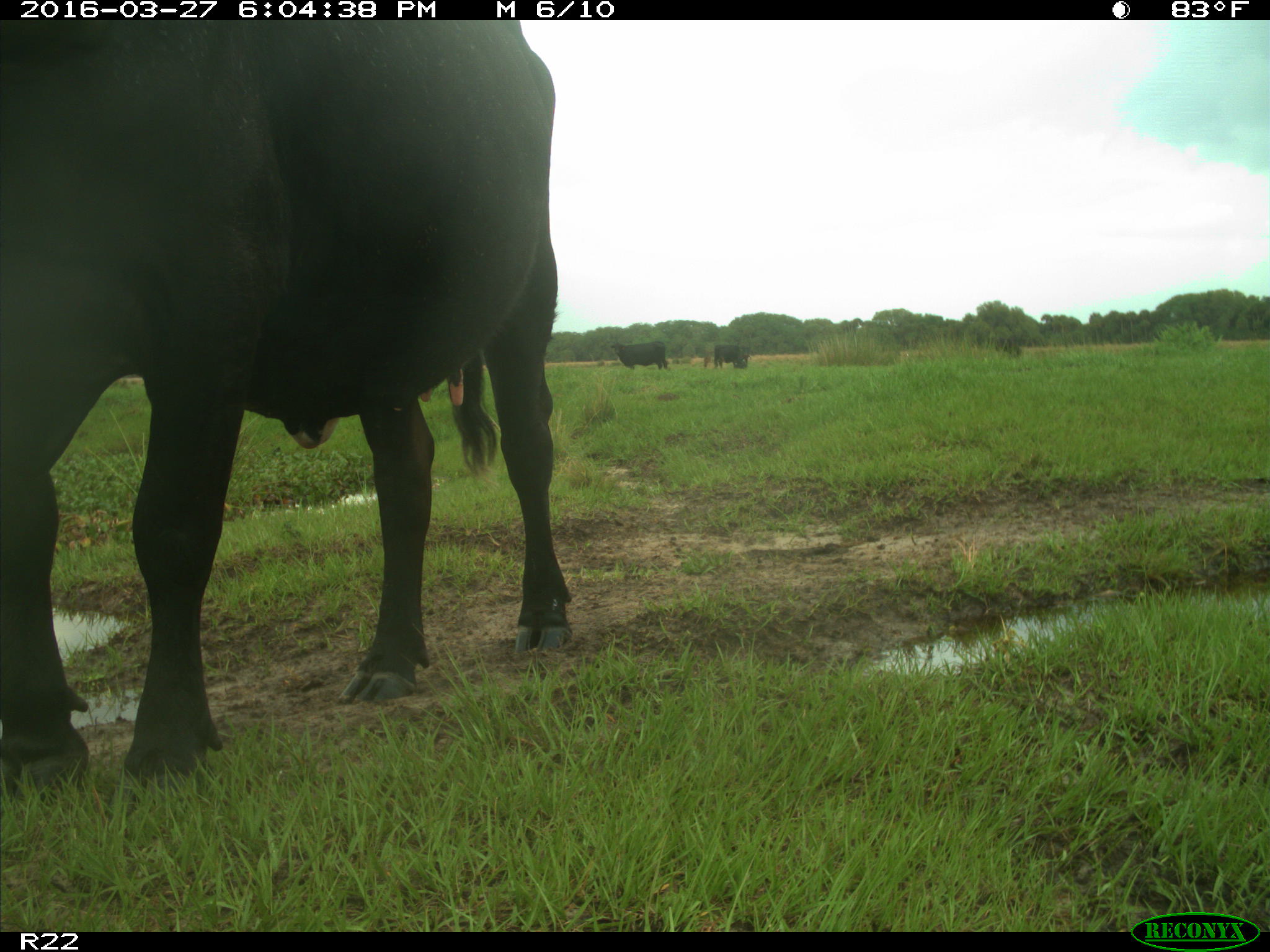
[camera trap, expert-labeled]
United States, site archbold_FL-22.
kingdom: Animalia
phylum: Chordata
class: Mammalia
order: Artiodactyla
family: Bovidae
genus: Bos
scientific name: Bos taurus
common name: domestic cow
Bos taurus (domestic cow).